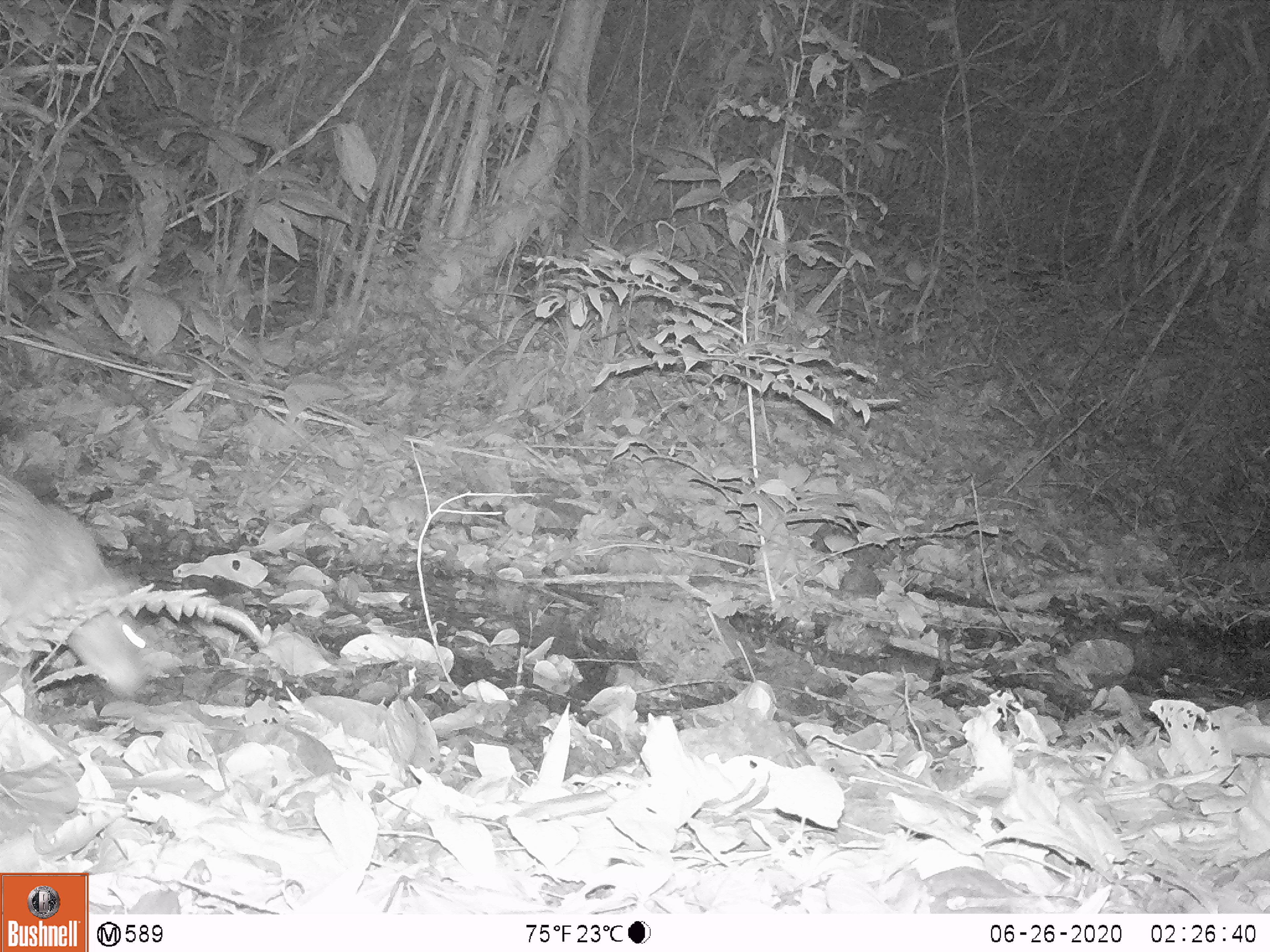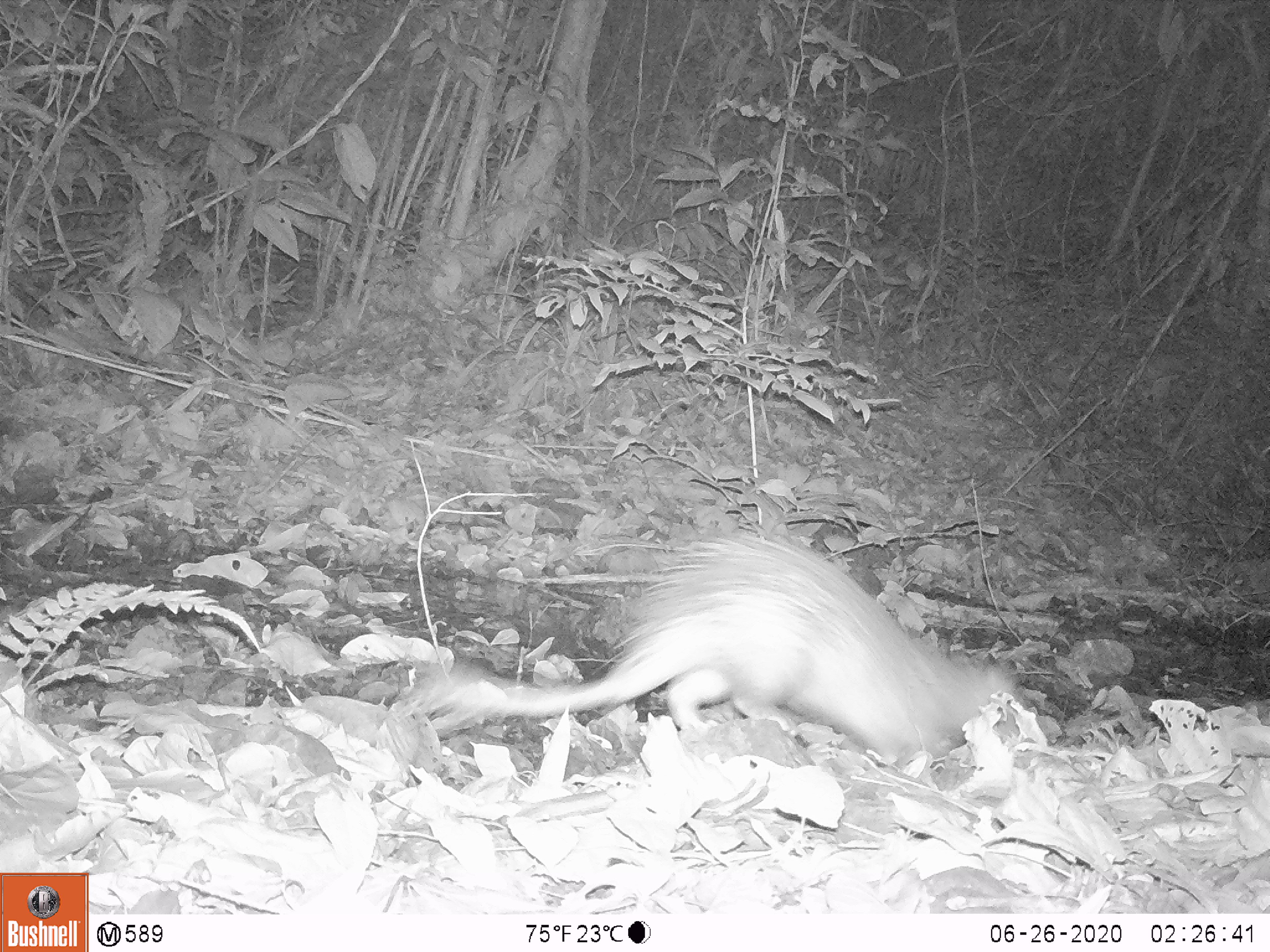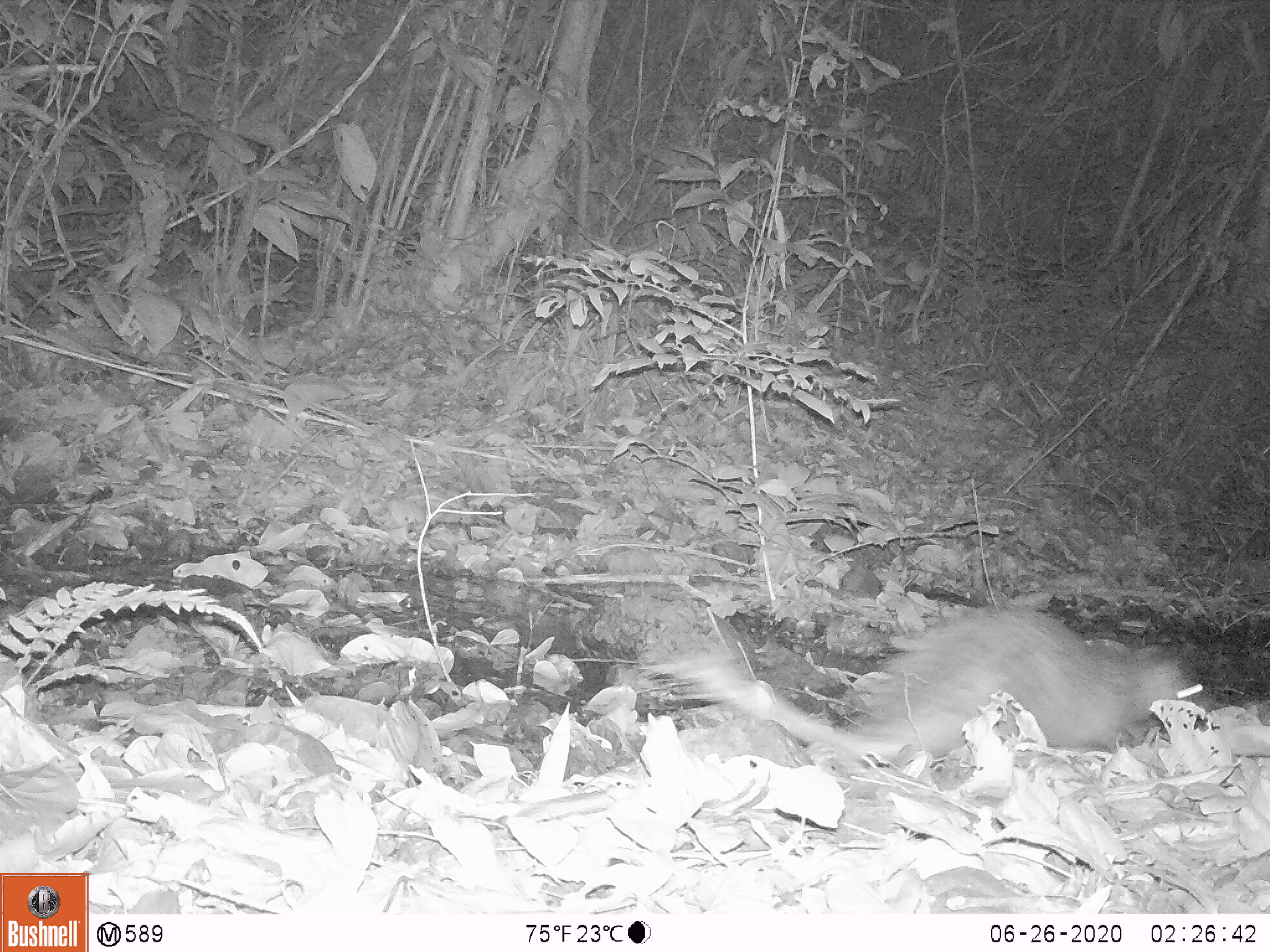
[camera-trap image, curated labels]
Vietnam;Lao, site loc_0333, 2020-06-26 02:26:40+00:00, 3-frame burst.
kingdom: Animalia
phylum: Chordata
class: Mammalia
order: Rodentia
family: Hystricidae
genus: Atherurus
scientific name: Atherurus macrourus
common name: asiatic brush-tailed porcupine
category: asiatic brush tailed porcupine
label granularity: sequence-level